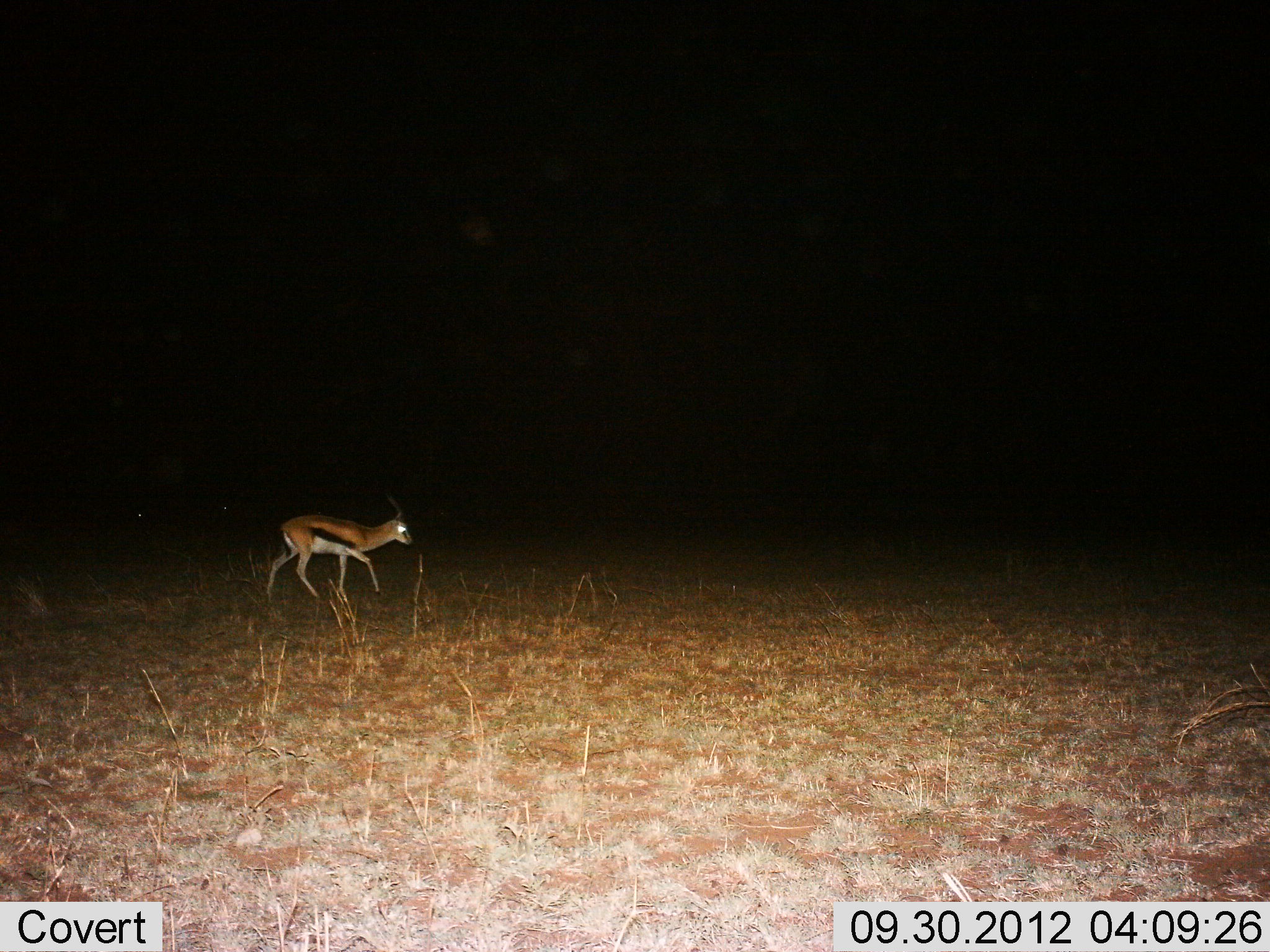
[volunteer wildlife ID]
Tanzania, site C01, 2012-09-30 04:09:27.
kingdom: Animalia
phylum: Chordata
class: Mammalia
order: Artiodactyla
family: Bovidae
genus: Eudorcas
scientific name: Eudorcas thomsonii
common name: thomson's gazelle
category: gazellethomsons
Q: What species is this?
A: Gazellethomsons (thomson's gazelle) (Eudorcas thomsonii).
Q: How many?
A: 1.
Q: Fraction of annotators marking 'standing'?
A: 20%.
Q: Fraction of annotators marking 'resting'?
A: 0%.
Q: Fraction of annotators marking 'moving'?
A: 80%.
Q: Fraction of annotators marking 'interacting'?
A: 0%.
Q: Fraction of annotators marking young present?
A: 0%.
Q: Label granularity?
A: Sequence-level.